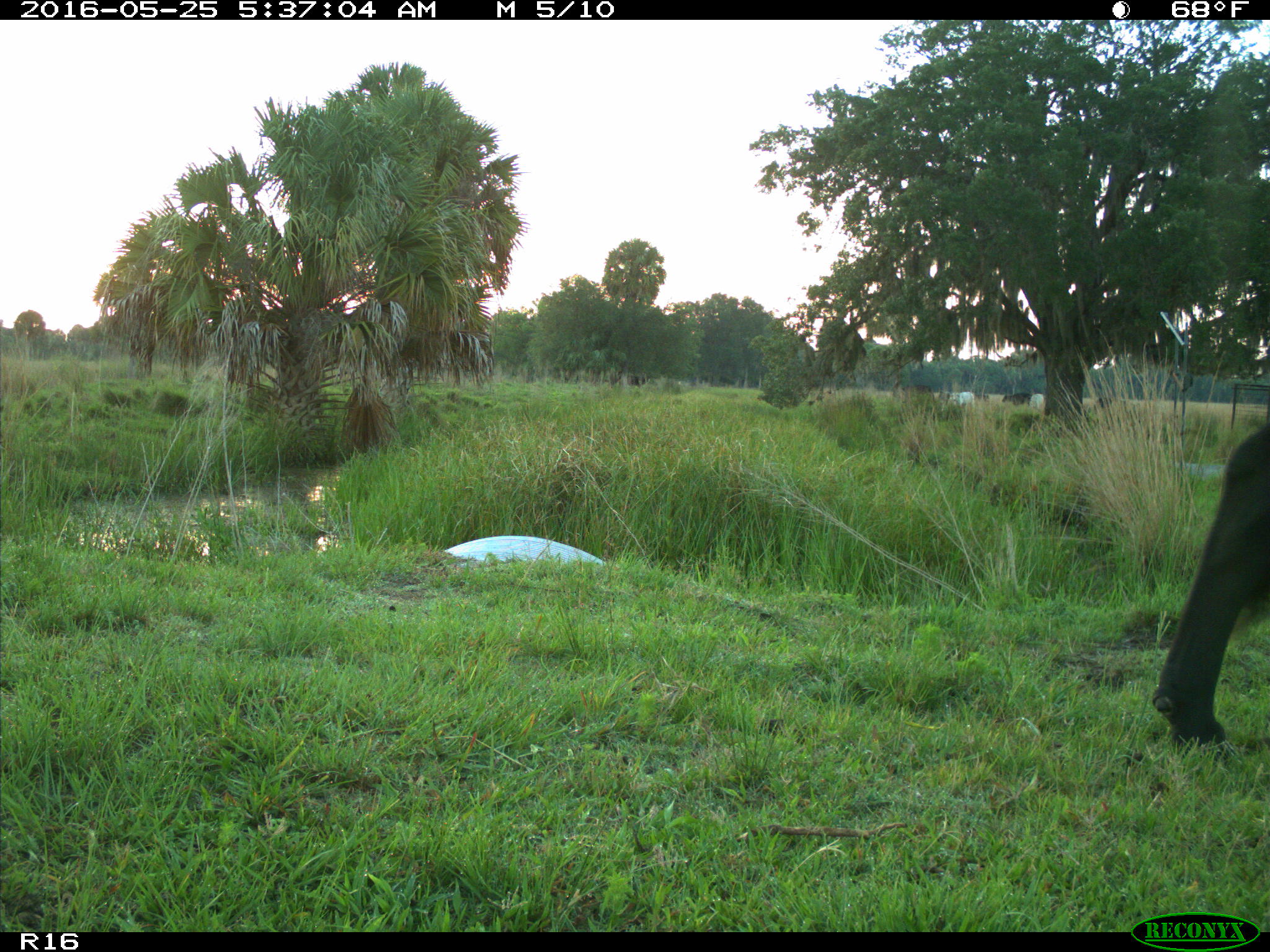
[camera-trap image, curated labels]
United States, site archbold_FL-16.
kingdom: Animalia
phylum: Chordata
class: Mammalia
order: Artiodactyla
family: Bovidae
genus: Bos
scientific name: Bos taurus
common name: domestic cow